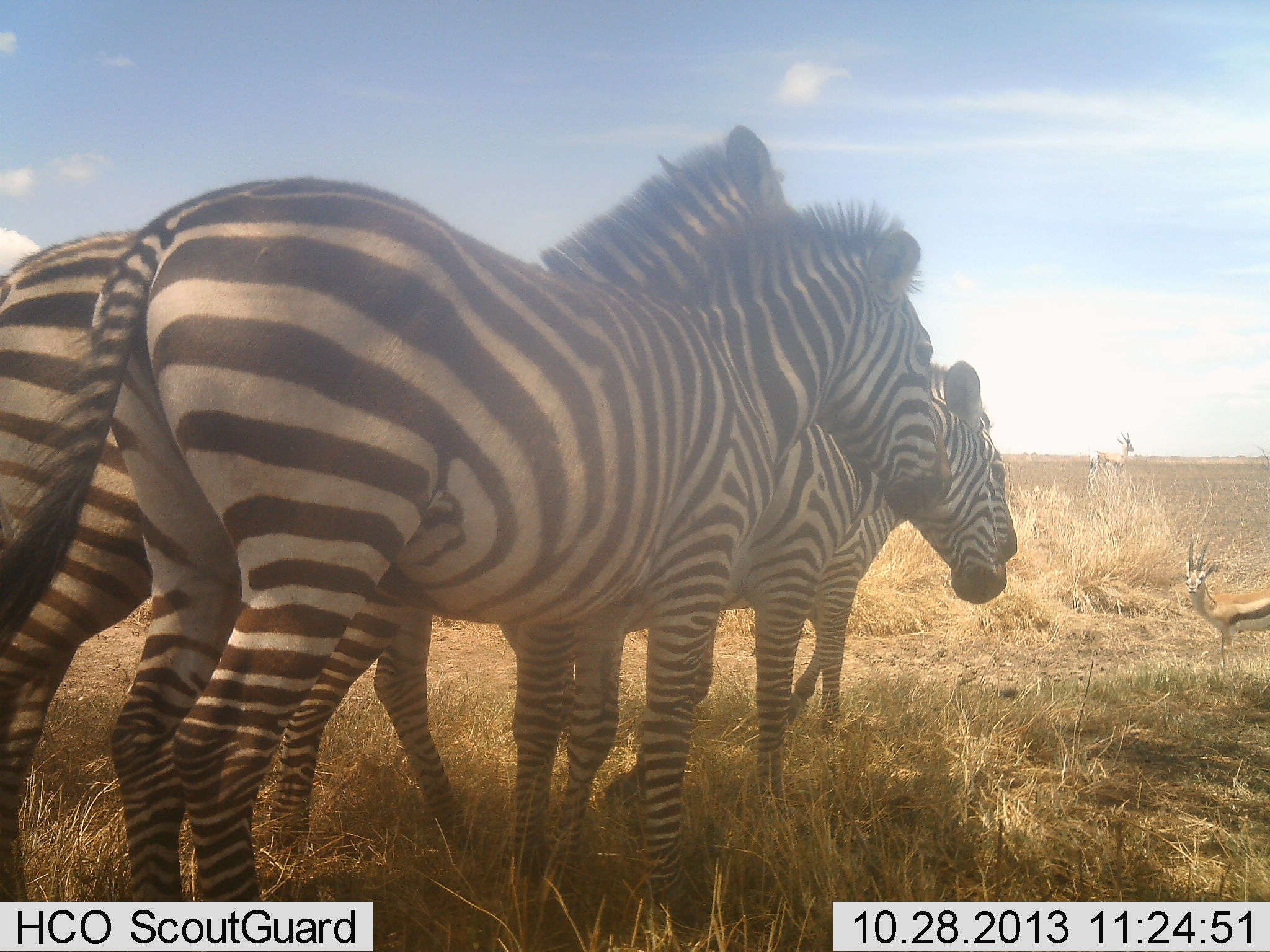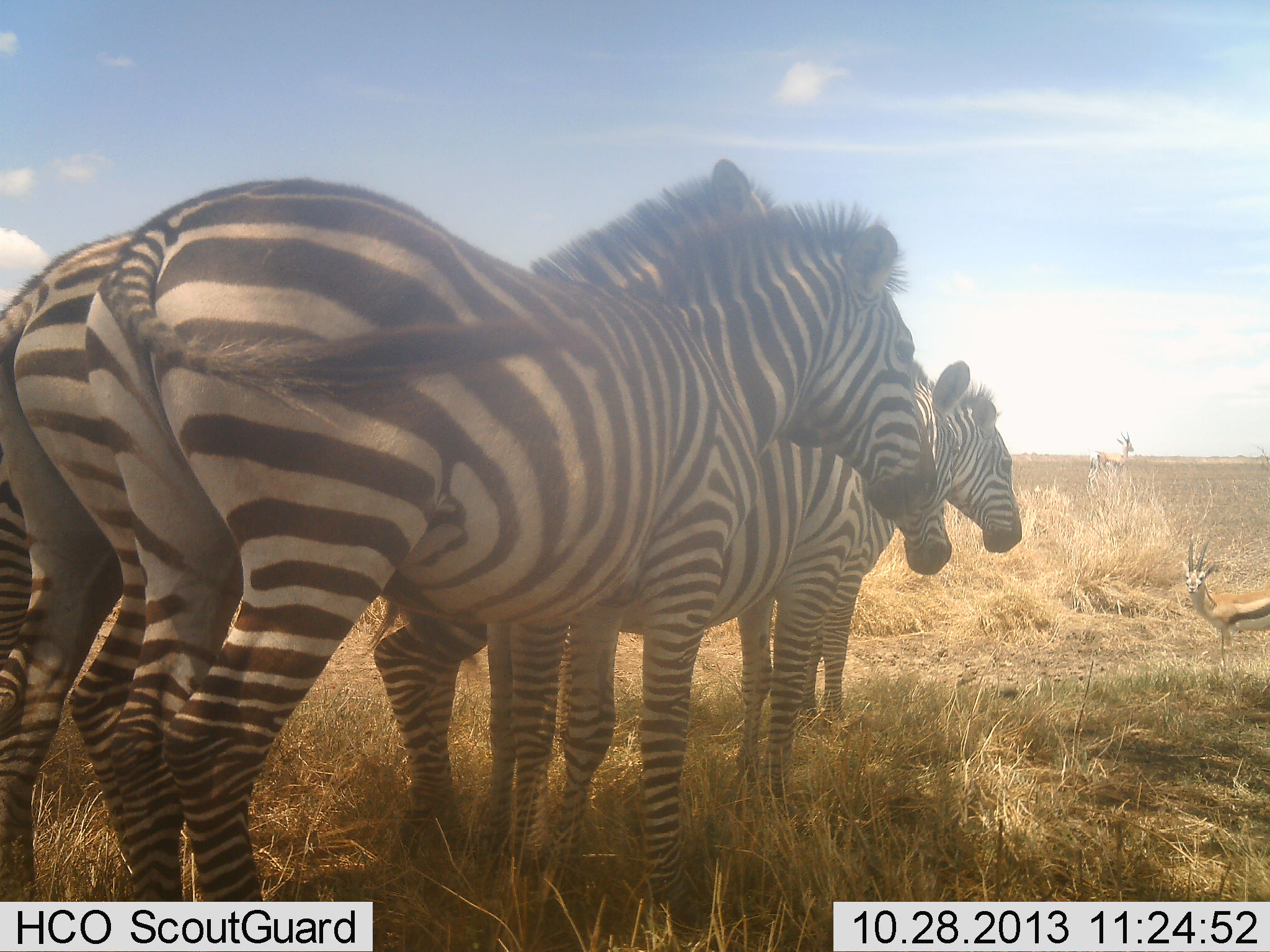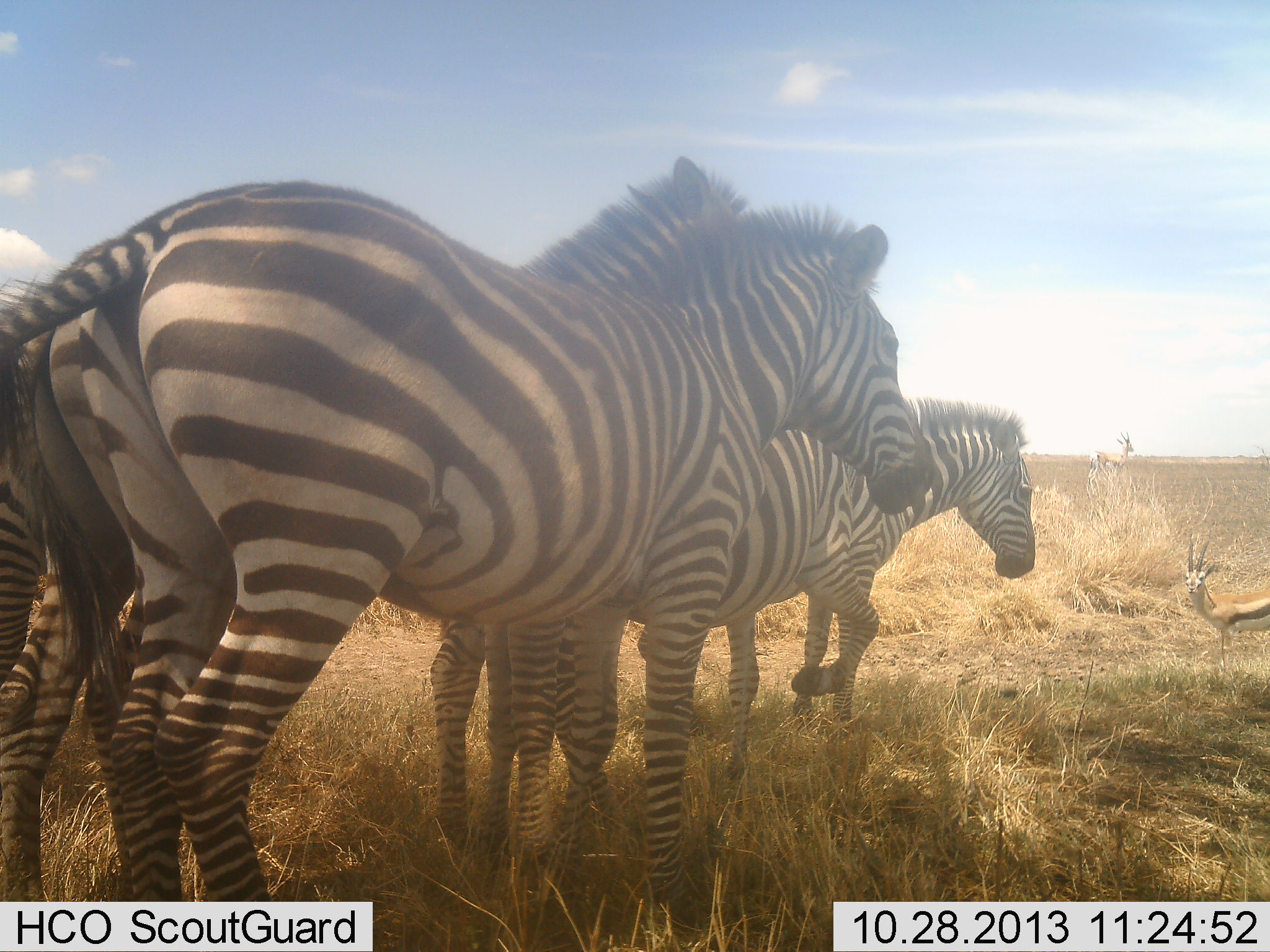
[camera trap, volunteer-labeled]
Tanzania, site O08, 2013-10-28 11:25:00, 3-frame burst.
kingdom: Animalia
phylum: Chordata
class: Mammalia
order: Artiodactyla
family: Bovidae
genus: Eudorcas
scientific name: Eudorcas thomsonii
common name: thomson's gazelle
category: gazellethomsons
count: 2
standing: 100%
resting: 0%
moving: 0%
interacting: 0%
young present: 0%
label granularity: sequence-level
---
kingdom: Animalia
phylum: Chordata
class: Mammalia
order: Perissodactyla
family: Equidae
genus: Equus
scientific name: Equus quagga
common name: plains zebra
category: zebra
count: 4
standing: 89%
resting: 18%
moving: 21%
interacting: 21%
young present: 4%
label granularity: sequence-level